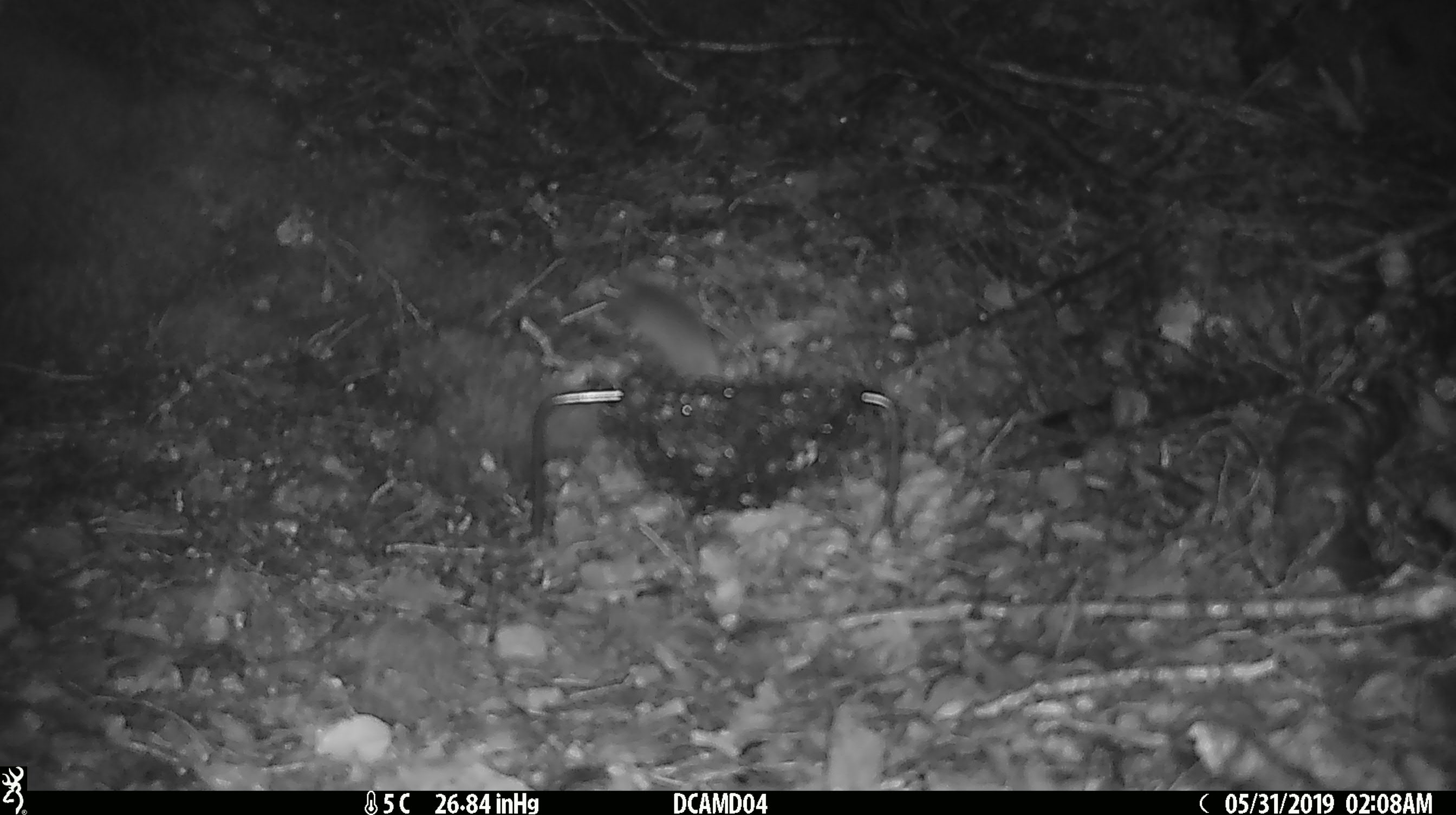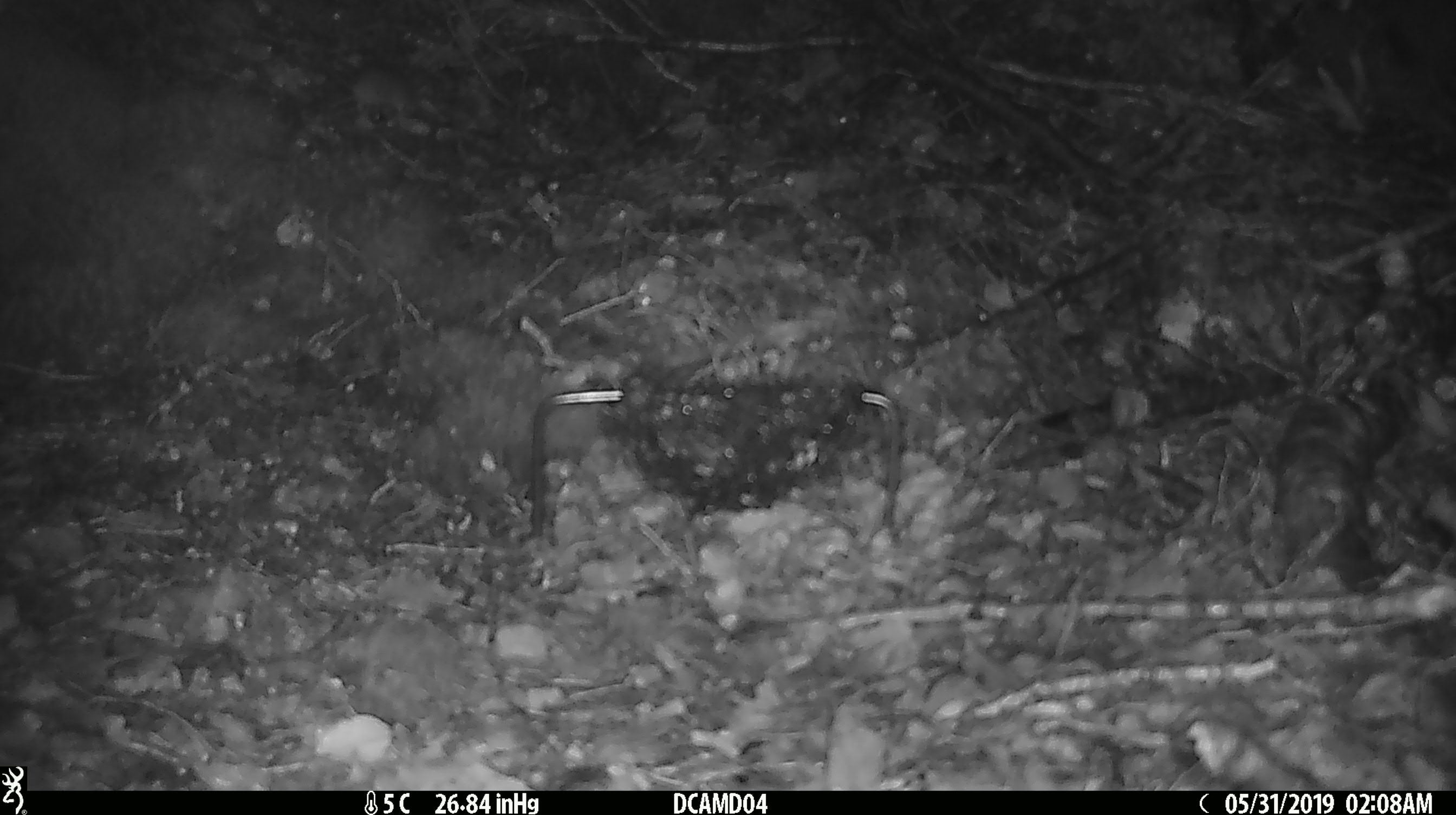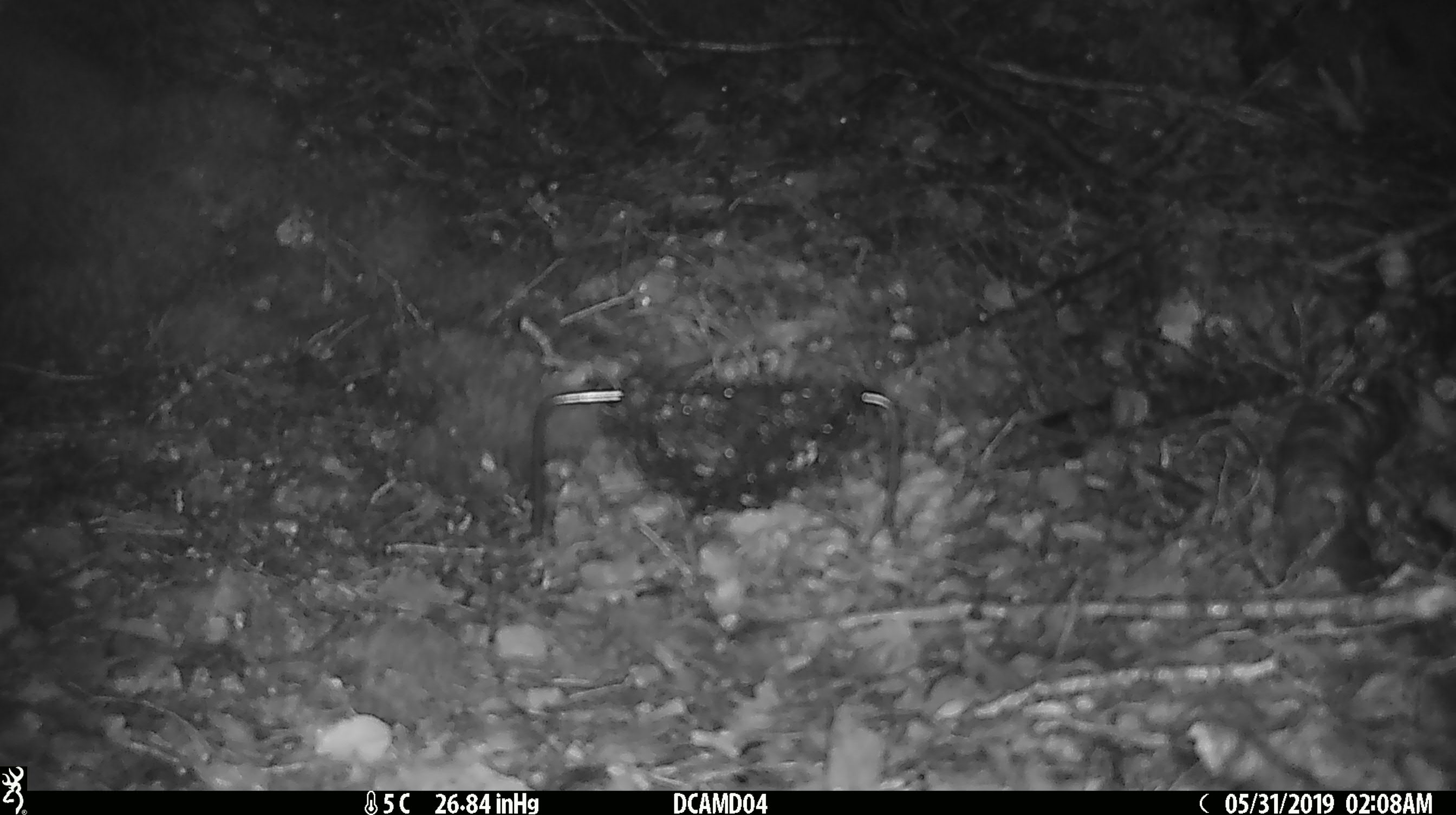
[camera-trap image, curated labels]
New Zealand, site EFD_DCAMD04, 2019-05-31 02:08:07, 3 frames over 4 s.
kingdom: Animalia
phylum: Chordata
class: Mammalia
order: Rodentia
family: Muridae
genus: Mus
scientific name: Mus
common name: mouse